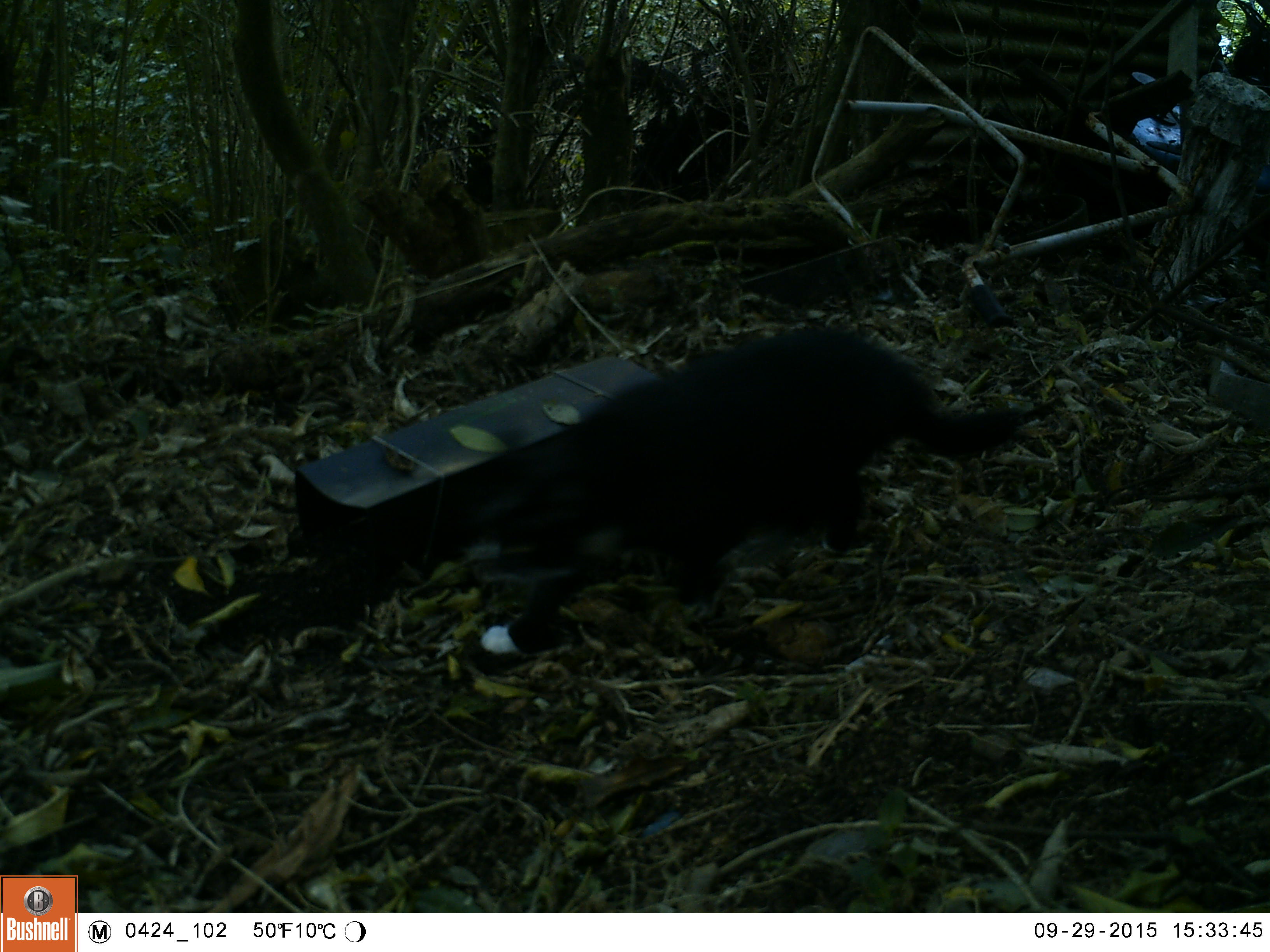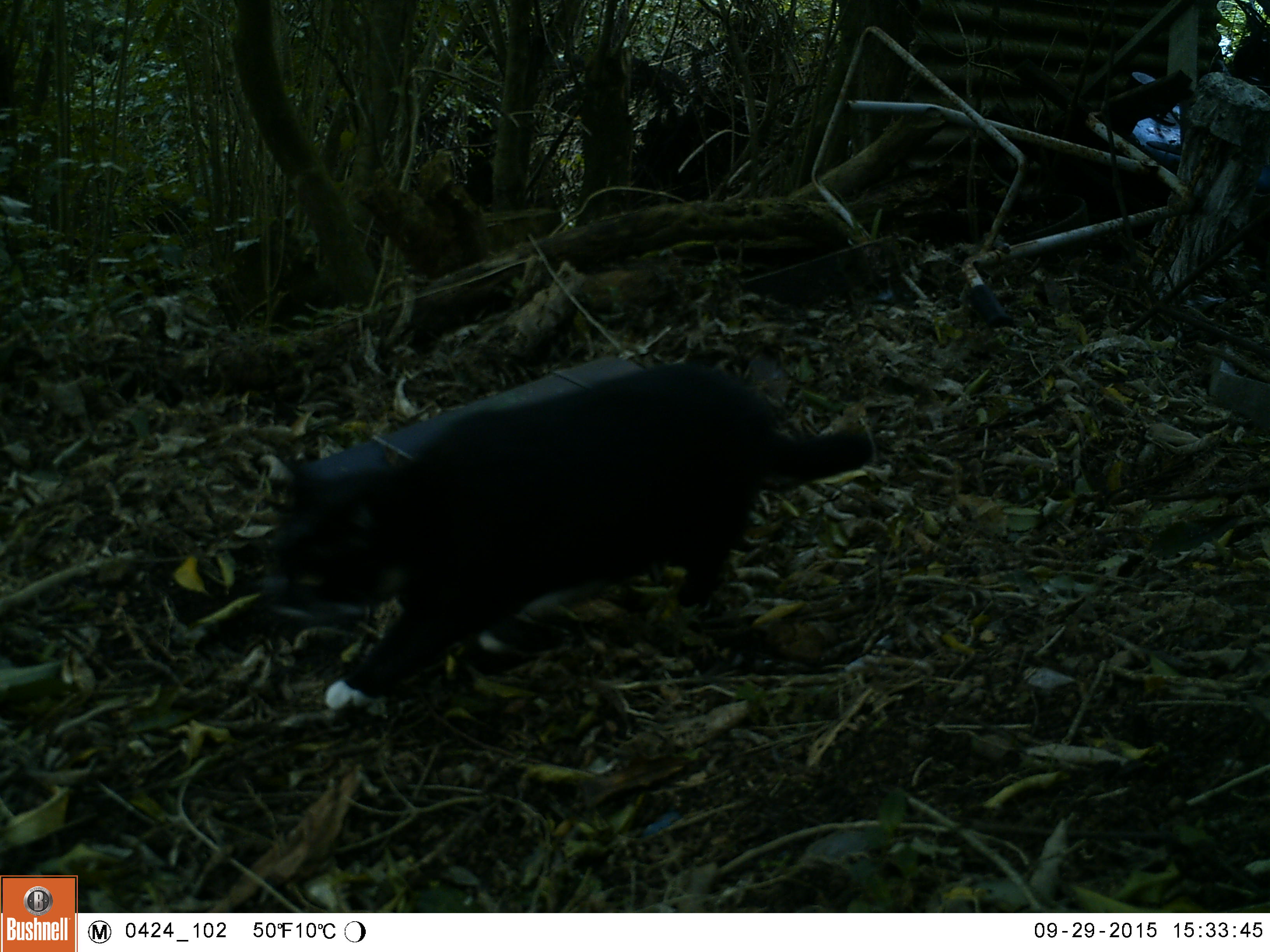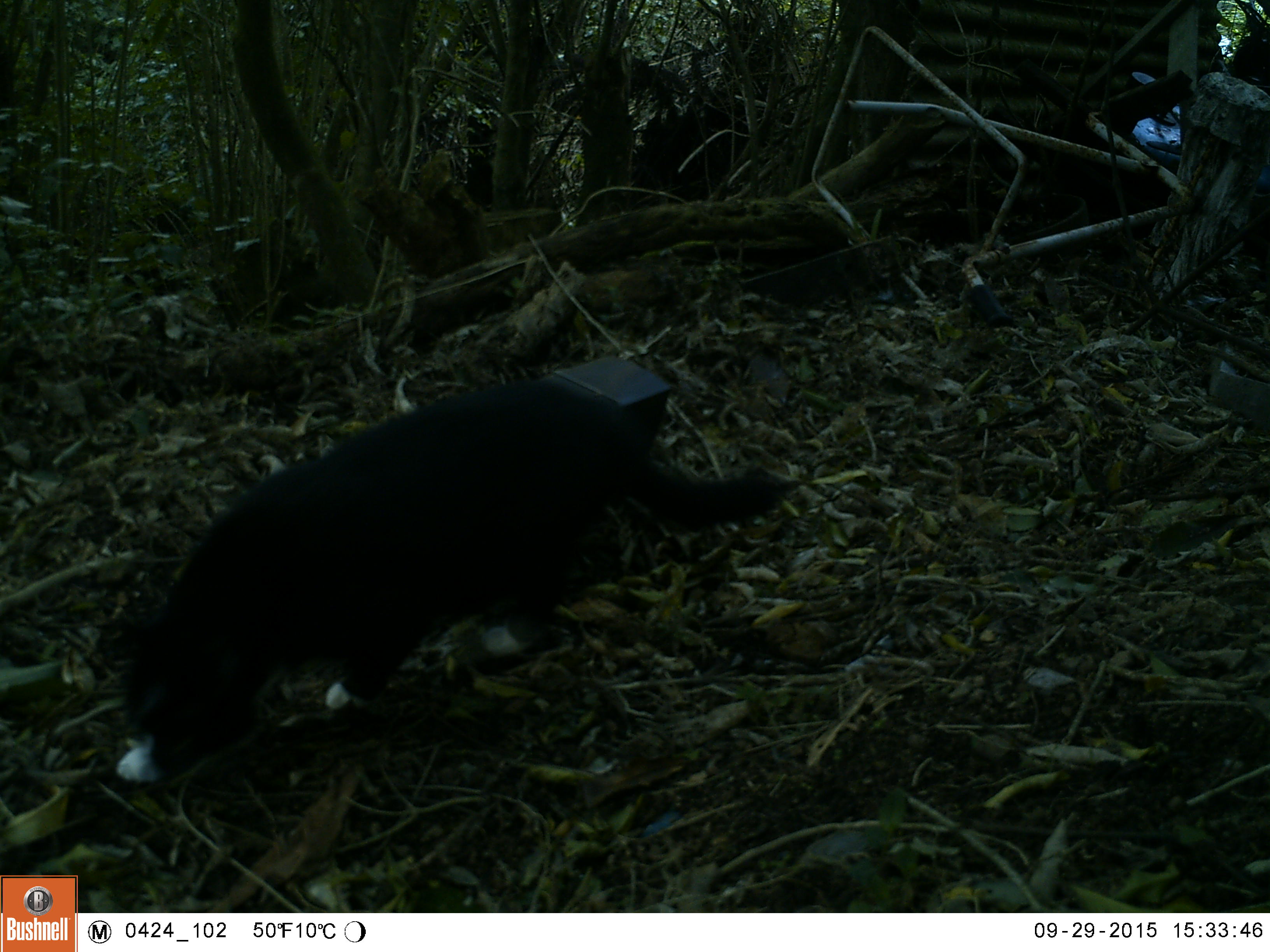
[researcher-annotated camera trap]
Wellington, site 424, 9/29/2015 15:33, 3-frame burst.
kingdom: Animalia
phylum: Chordata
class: Mammalia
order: Carnivora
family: Felidae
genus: Felis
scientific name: Felis catus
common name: cat